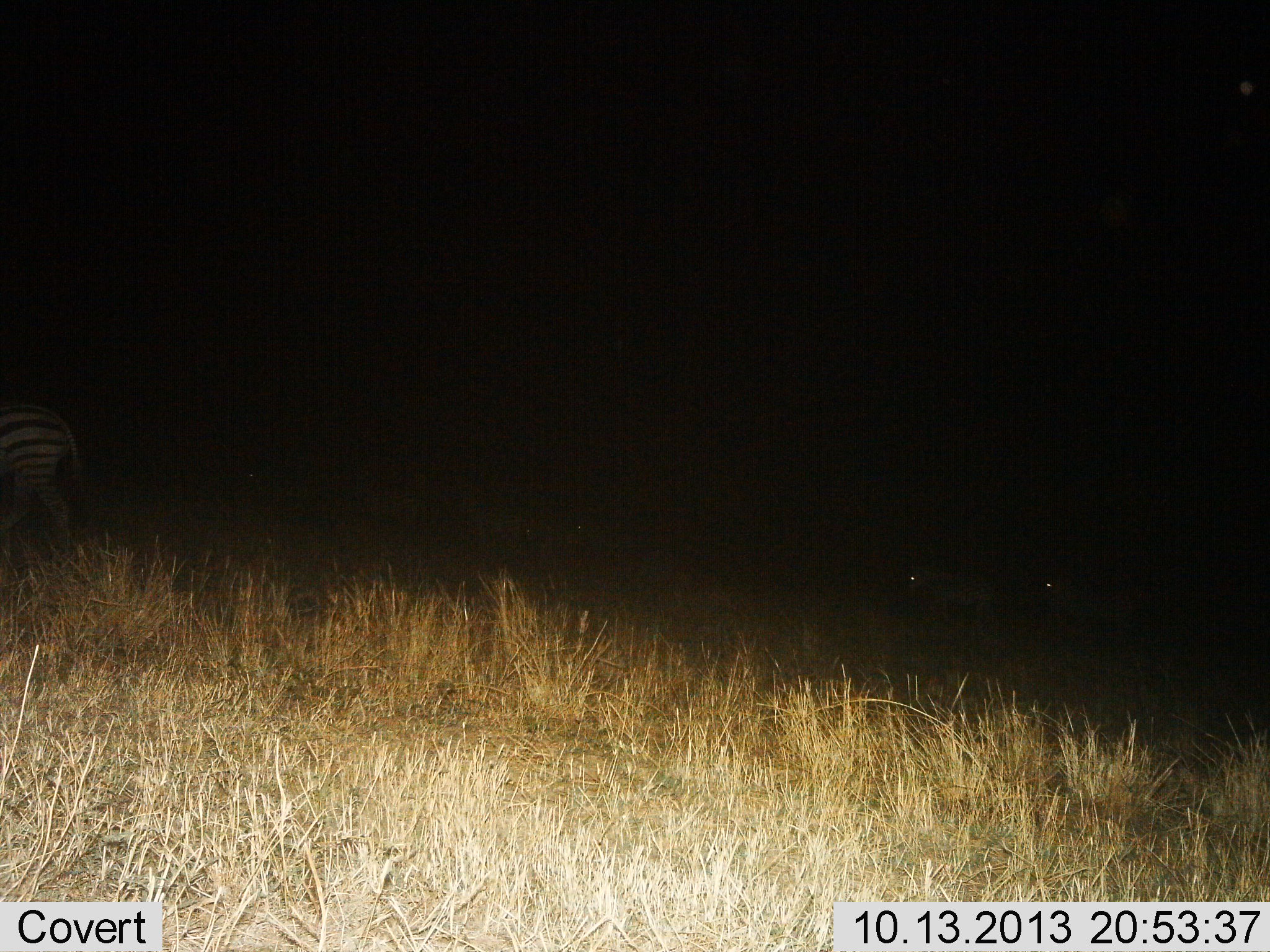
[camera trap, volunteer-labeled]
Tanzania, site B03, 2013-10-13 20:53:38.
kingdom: Animalia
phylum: Chordata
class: Mammalia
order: Perissodactyla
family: Equidae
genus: Equus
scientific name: Equus quagga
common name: plains zebra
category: zebra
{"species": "zebra (plains zebra) (Equus quagga)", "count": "1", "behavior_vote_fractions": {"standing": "30%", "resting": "0%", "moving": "70%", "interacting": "0%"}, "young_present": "4%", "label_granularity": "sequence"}